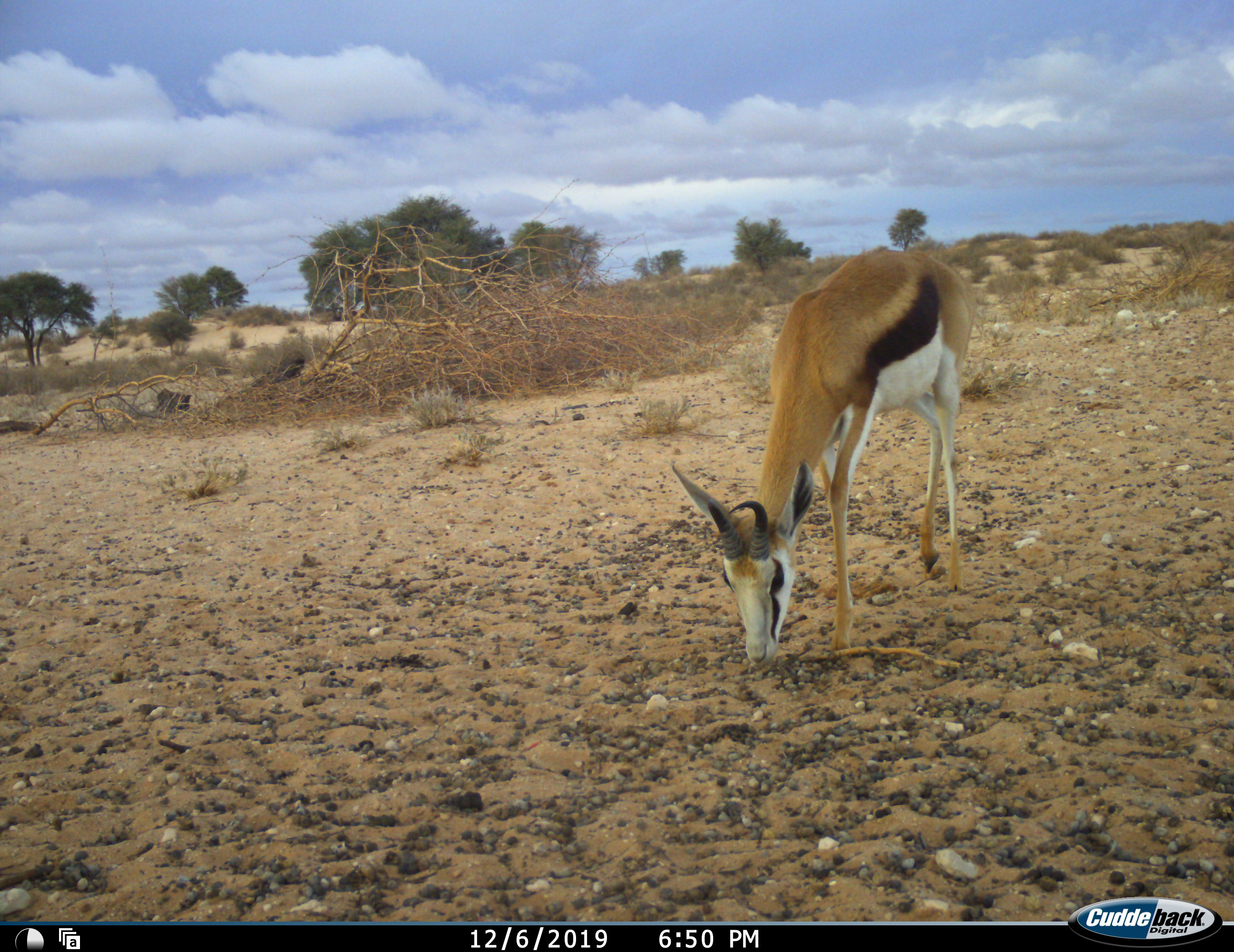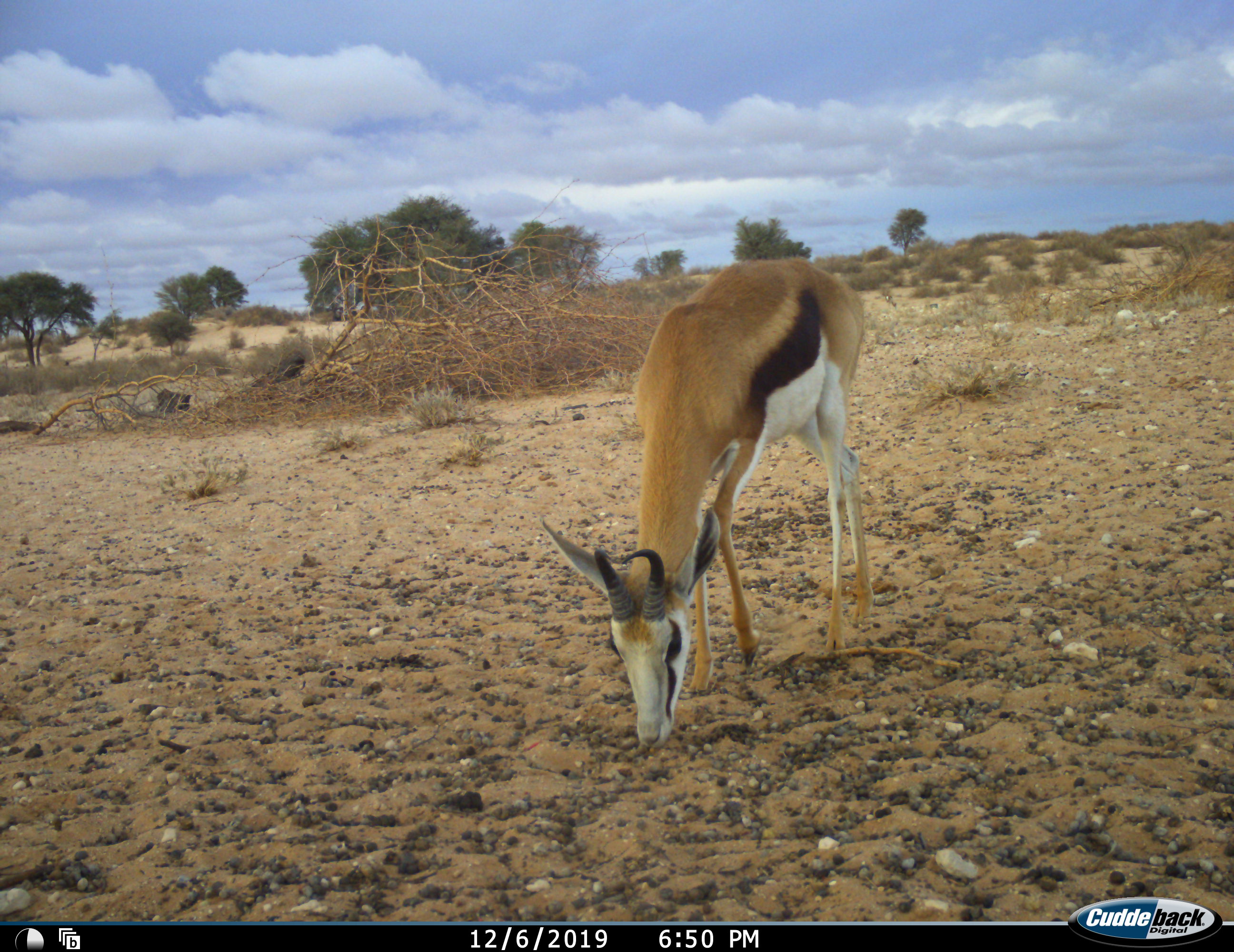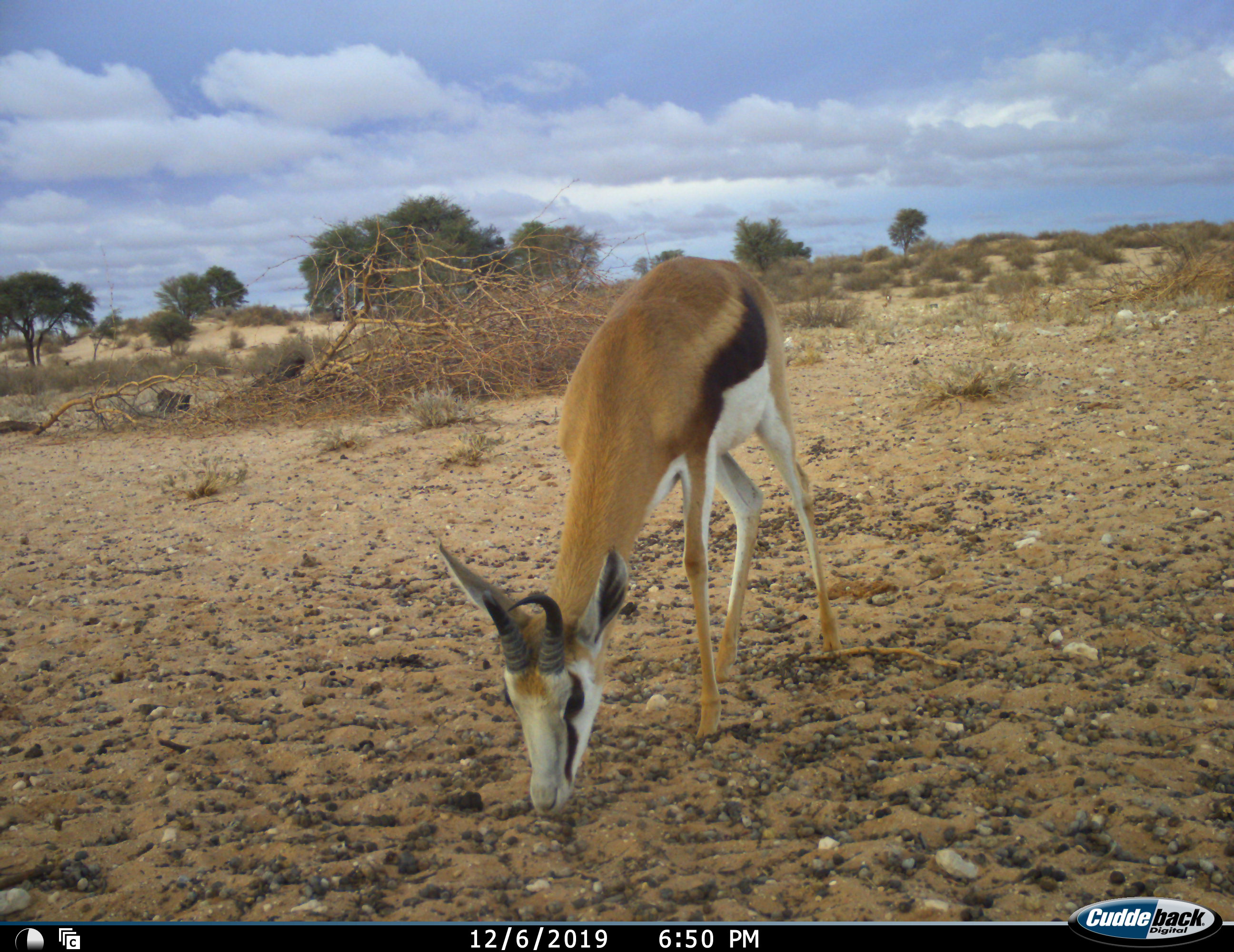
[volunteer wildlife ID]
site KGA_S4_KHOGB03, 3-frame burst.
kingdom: Animalia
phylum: Chordata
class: Mammalia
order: Artiodactyla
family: Bovidae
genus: Antidorcas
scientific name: Antidorcas marsupialis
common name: springbok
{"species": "springbok (Antidorcas marsupialis)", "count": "1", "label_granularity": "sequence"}